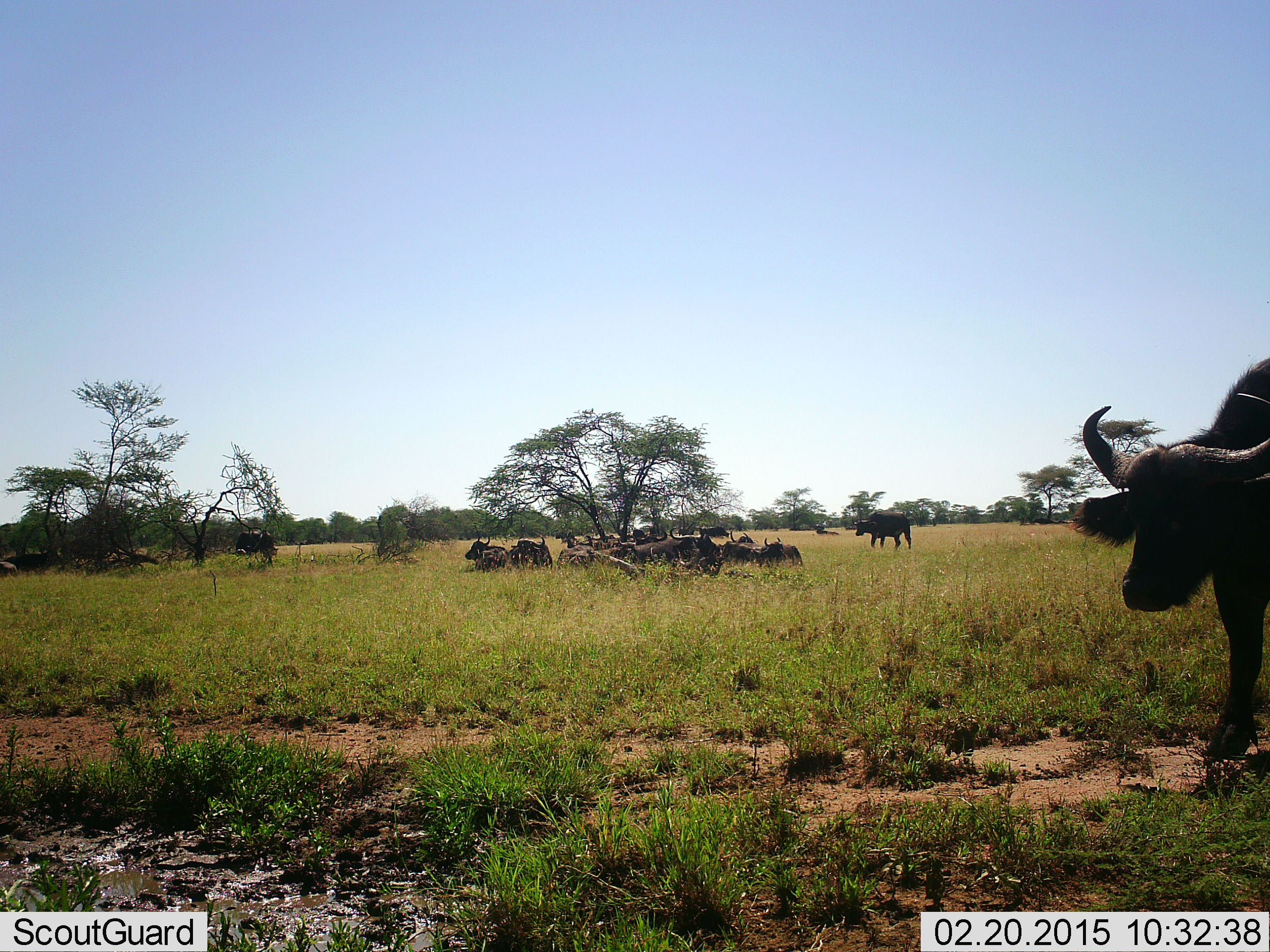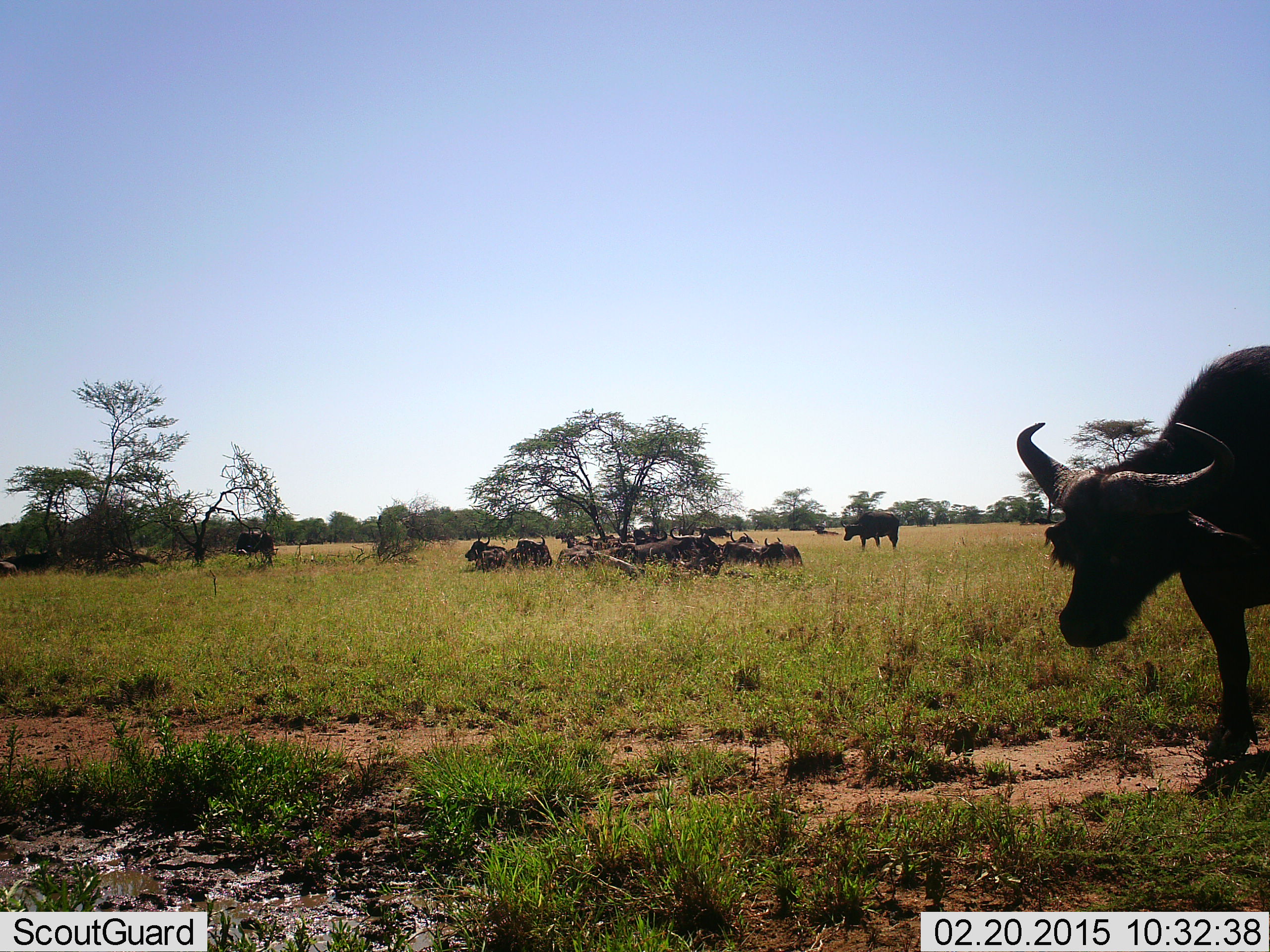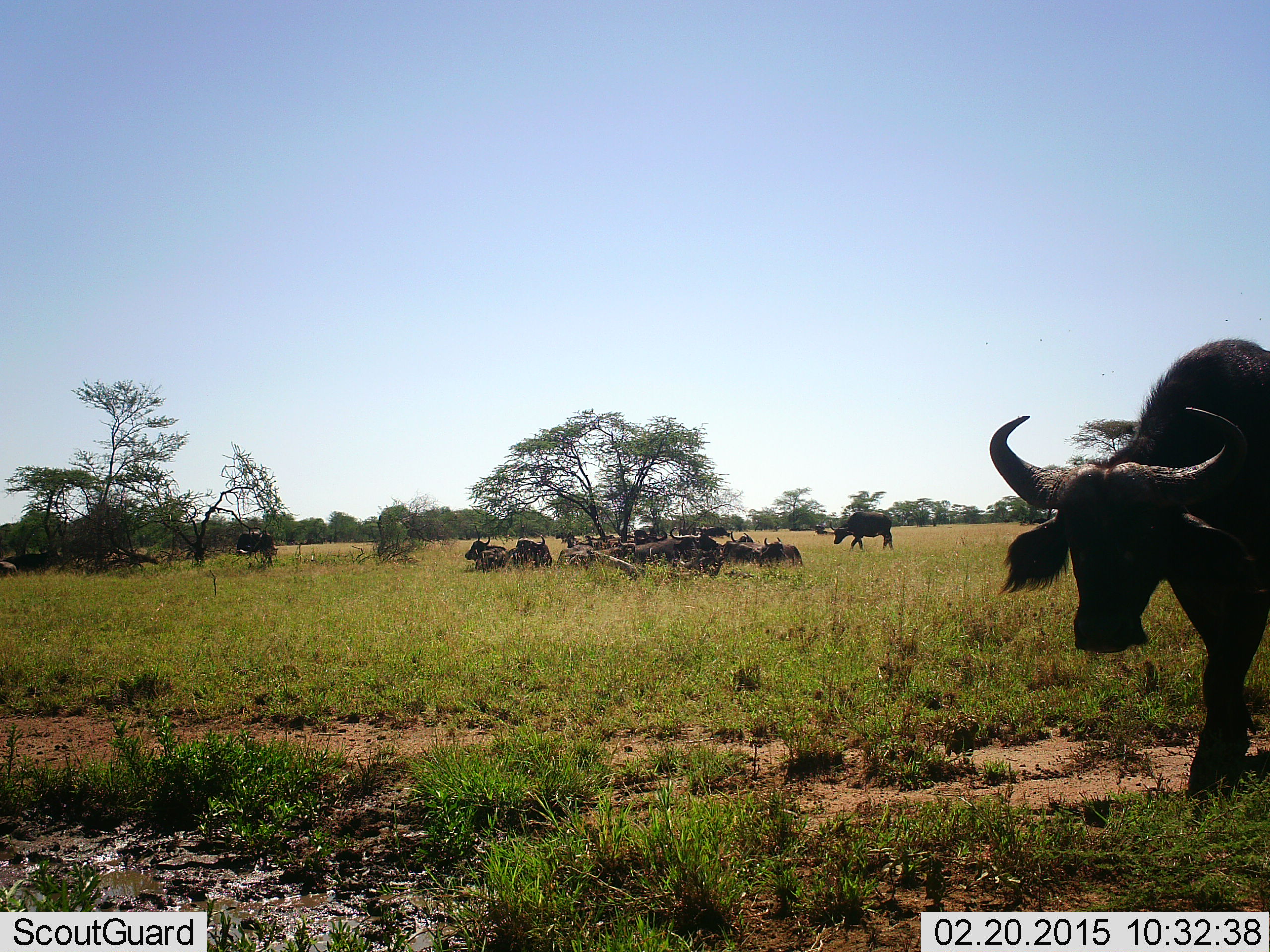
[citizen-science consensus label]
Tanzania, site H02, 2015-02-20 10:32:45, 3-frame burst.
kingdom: Animalia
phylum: Chordata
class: Mammalia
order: Artiodactyla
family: Bovidae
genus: Syncerus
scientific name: Syncerus caffer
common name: cape buffalo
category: buffalo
Buffalo (cape buffalo) (Syncerus caffer), count 11-50. Behavior (volunteer vote fractions): standing 70%, resting 100%, moving 70%, interacting 0%. Young present (vote fraction): 10%. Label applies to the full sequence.